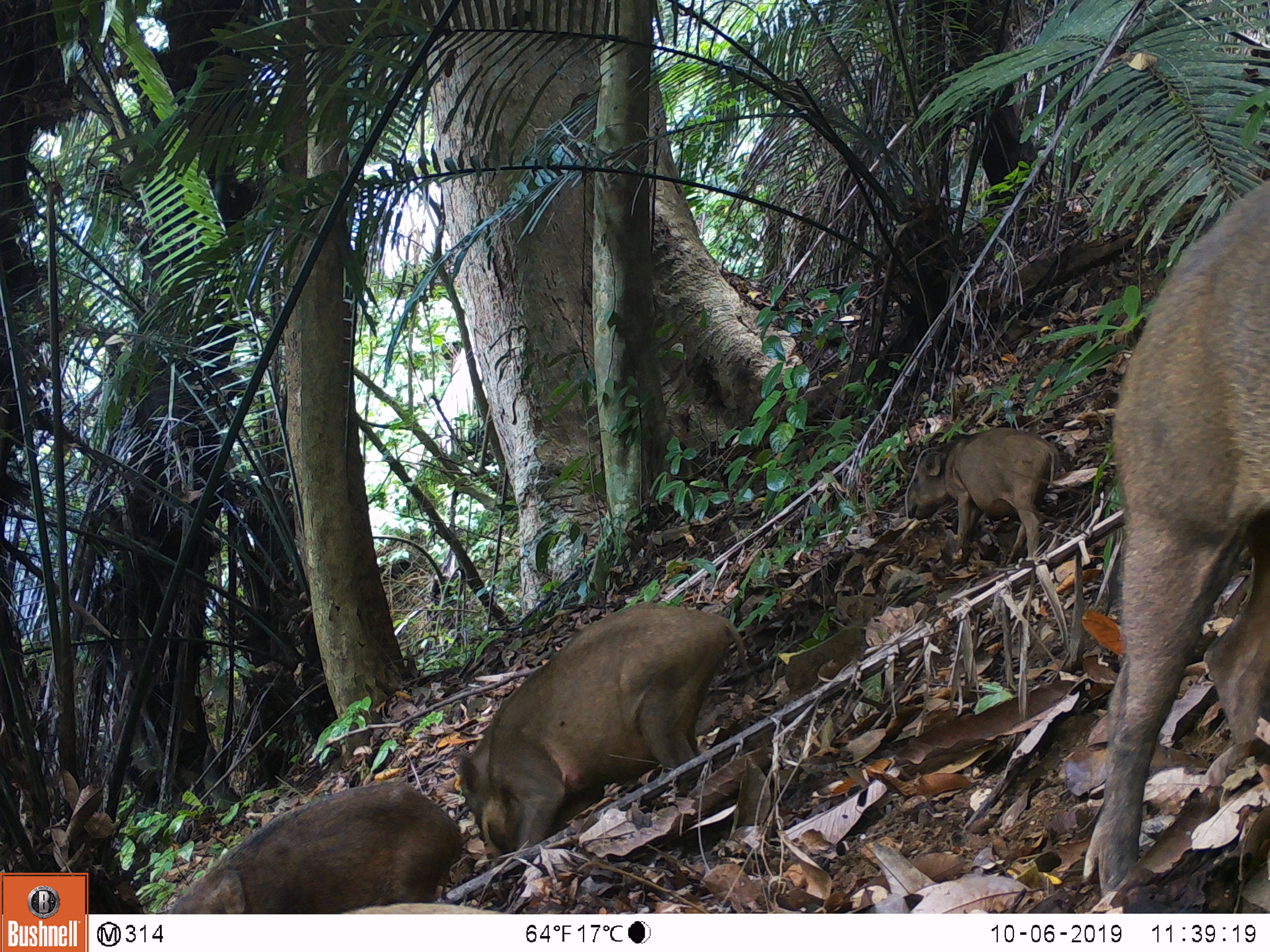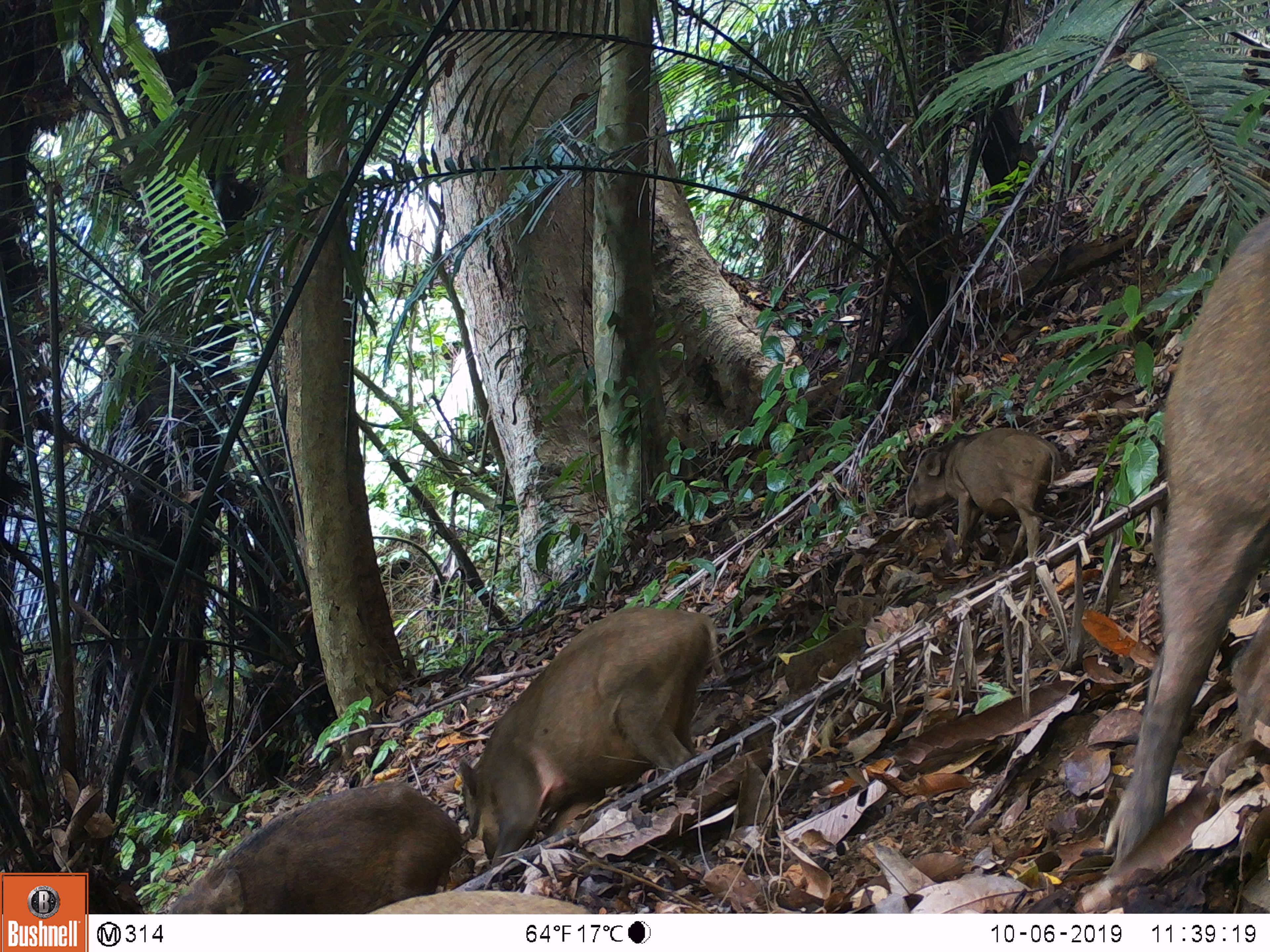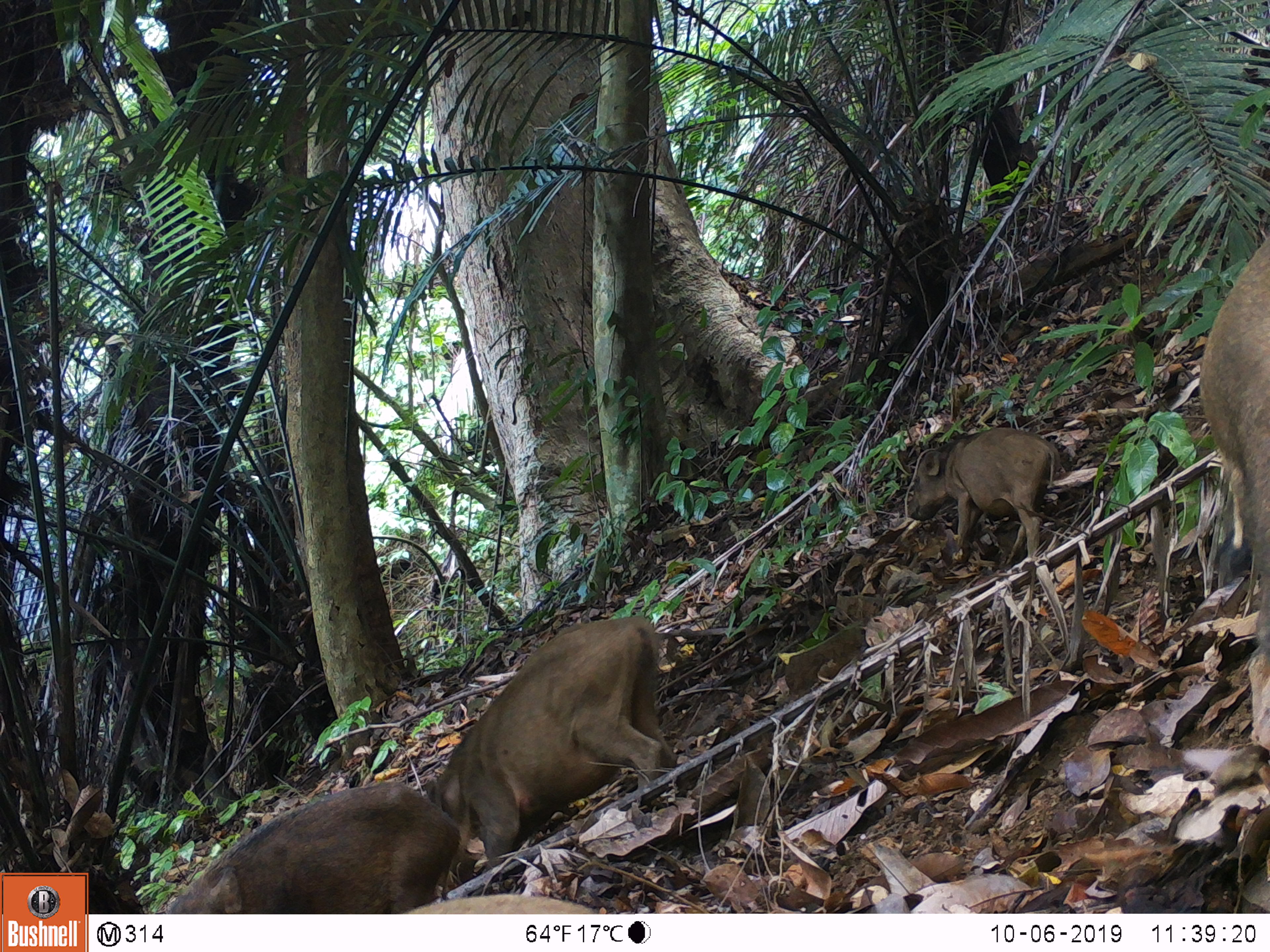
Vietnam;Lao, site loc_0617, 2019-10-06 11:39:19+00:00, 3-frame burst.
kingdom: Animalia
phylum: Chordata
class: Mammalia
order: Artiodactyla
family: Suidae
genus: Sus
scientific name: Sus scrofa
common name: eurasian wild pig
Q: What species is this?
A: Eurasian wild pig (Sus scrofa).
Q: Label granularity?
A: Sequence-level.